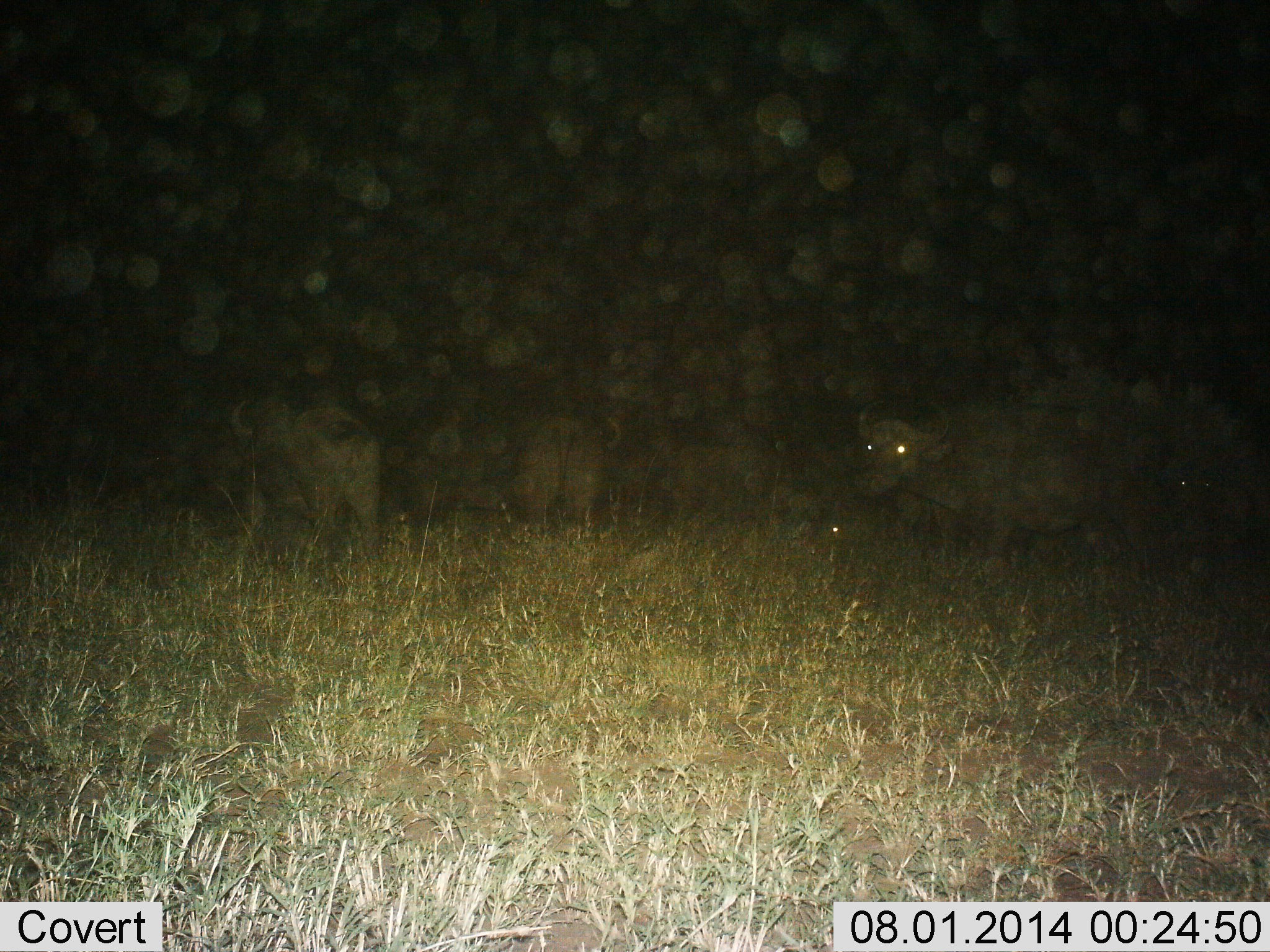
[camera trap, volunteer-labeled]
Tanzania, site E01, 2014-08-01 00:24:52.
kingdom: Animalia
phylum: Chordata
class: Mammalia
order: Artiodactyla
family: Bovidae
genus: Syncerus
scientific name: Syncerus caffer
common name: cape buffalo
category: buffalo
Buffalo (cape buffalo) (Syncerus caffer), count 4. Behavior (volunteer vote fractions): standing 90%, resting 0%, moving 20%, interacting 0%. Young present (vote fraction): 0%. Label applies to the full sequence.